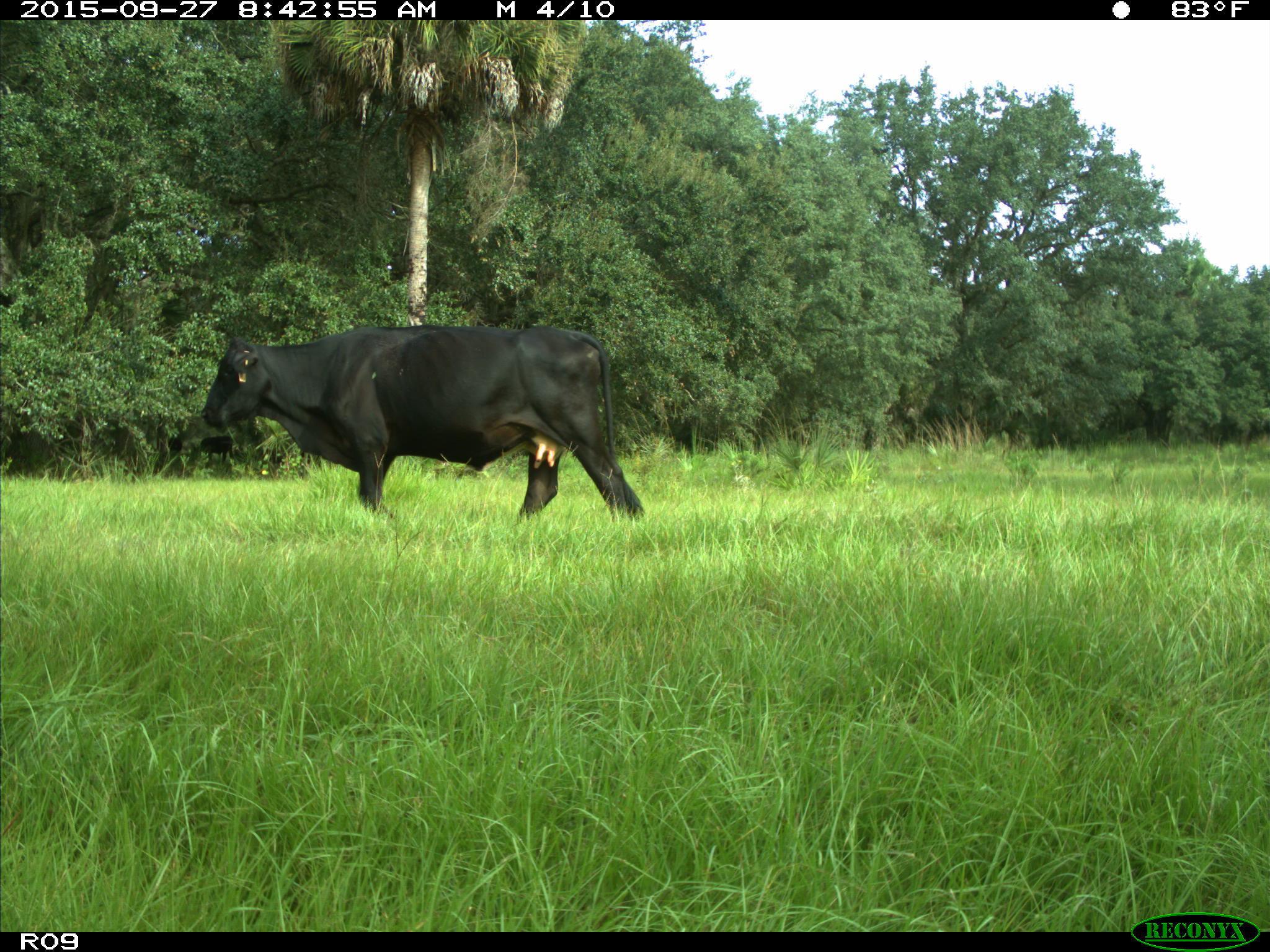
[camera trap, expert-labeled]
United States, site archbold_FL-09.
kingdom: Animalia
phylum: Chordata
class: Mammalia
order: Artiodactyla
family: Bovidae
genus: Bos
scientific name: Bos taurus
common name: domestic cow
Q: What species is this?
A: Bos taurus (domestic cow).